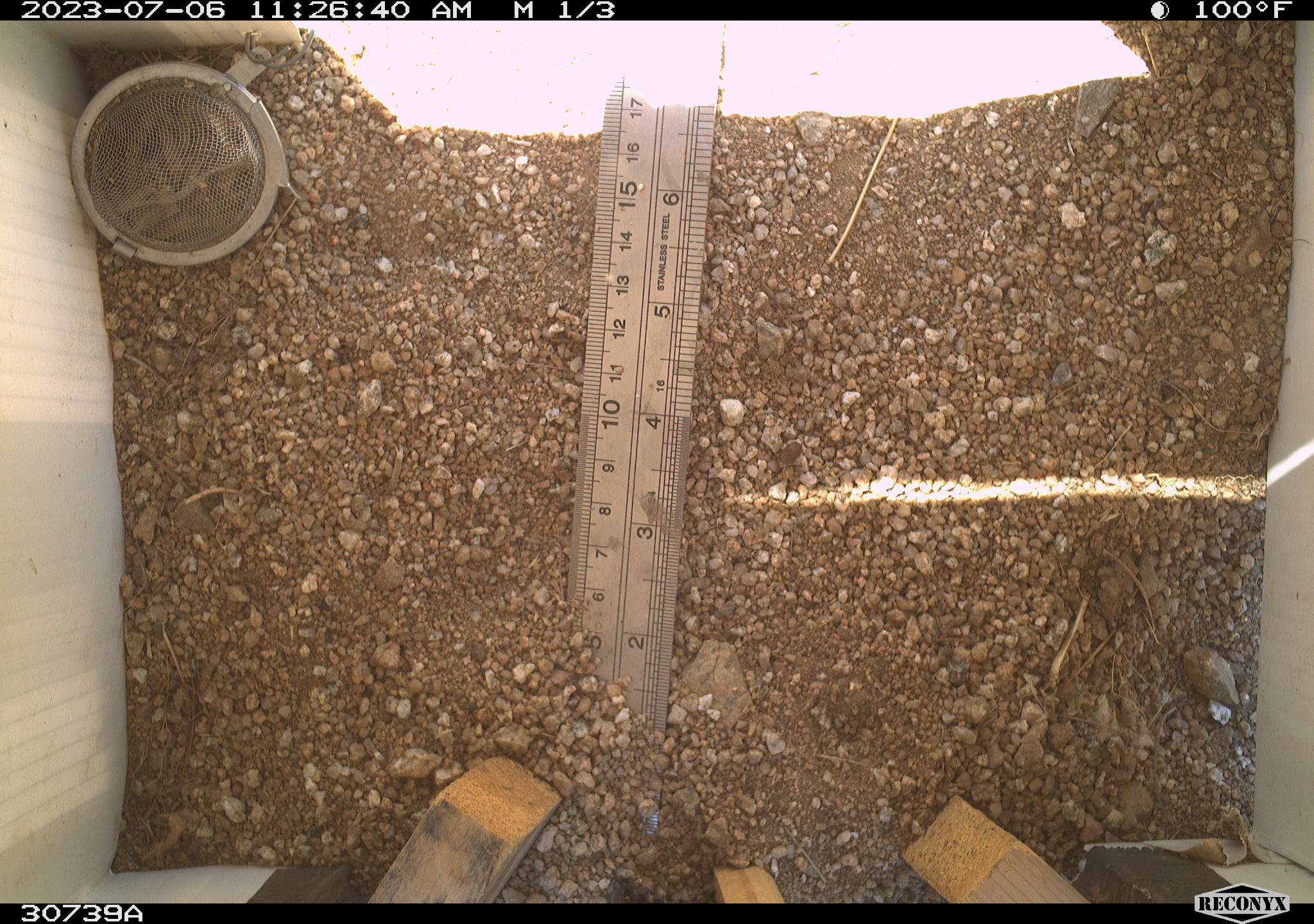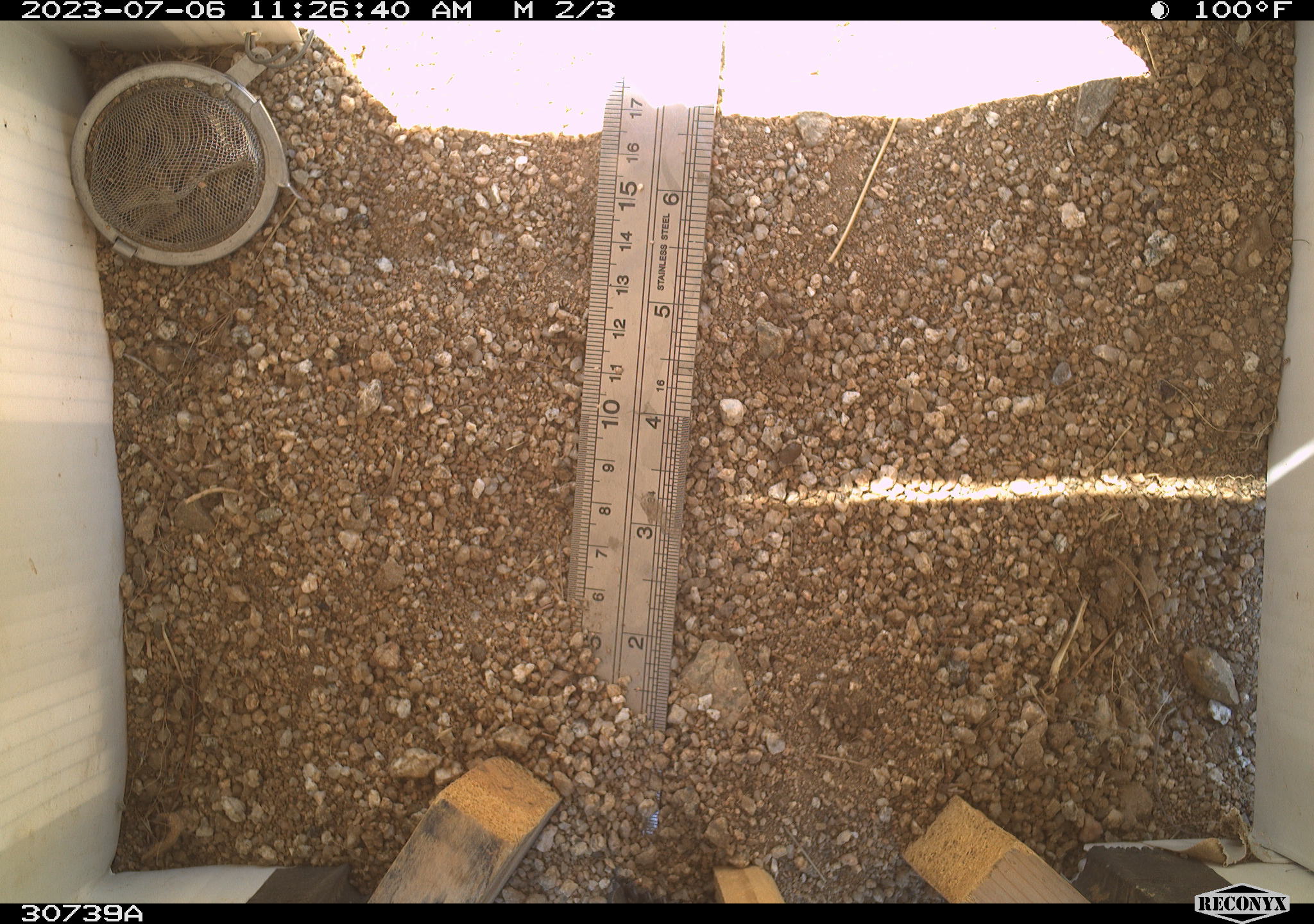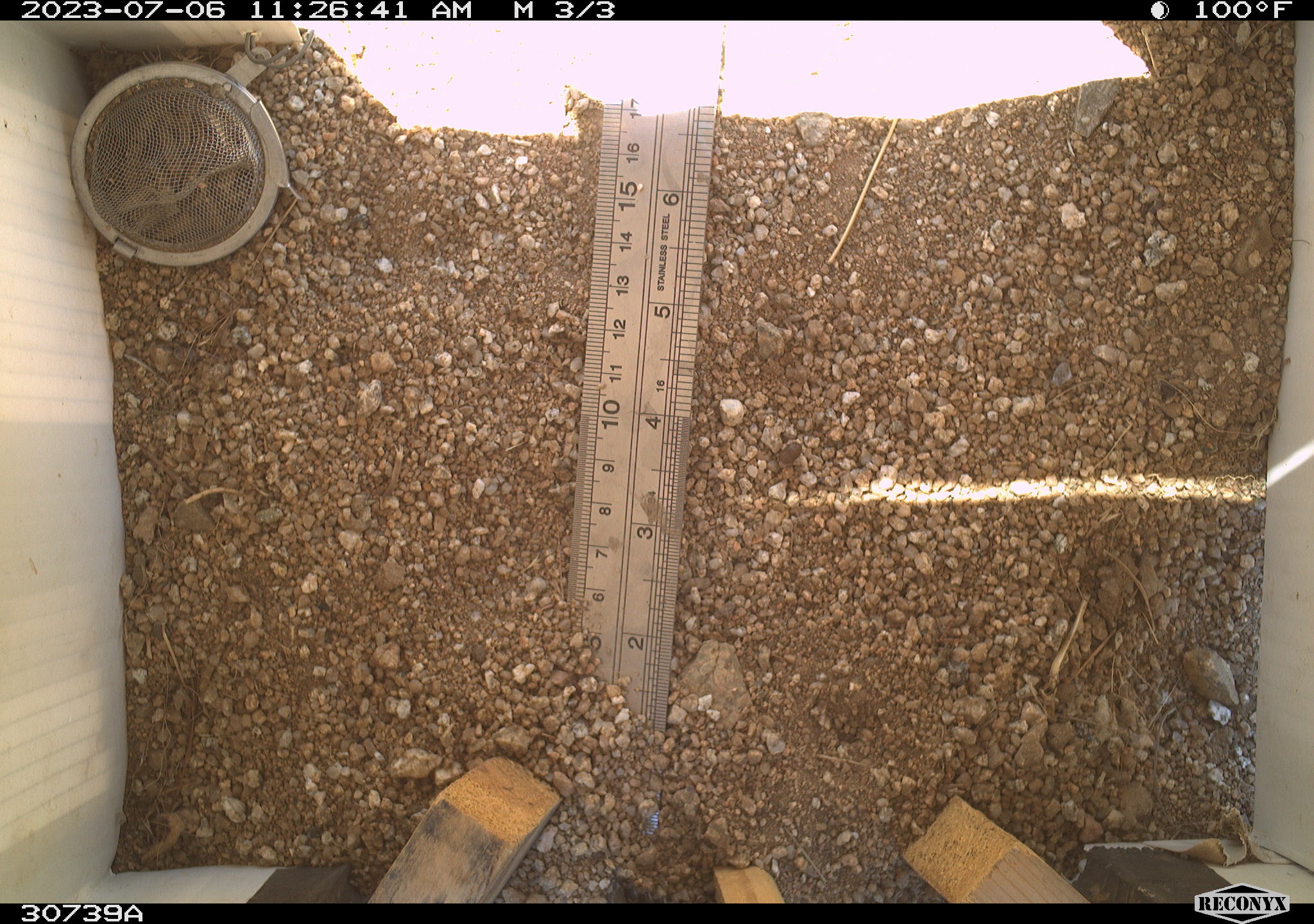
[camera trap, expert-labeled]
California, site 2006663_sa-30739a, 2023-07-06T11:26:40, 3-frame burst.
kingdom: Animalia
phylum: Chordata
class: Mammalia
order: Rodentia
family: Sciuridae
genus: Ammospermophilus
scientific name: Ammospermophilus leucurus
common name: white-tailed antelope squirrel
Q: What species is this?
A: White-tailed antelope squirrel (Ammospermophilus leucurus).